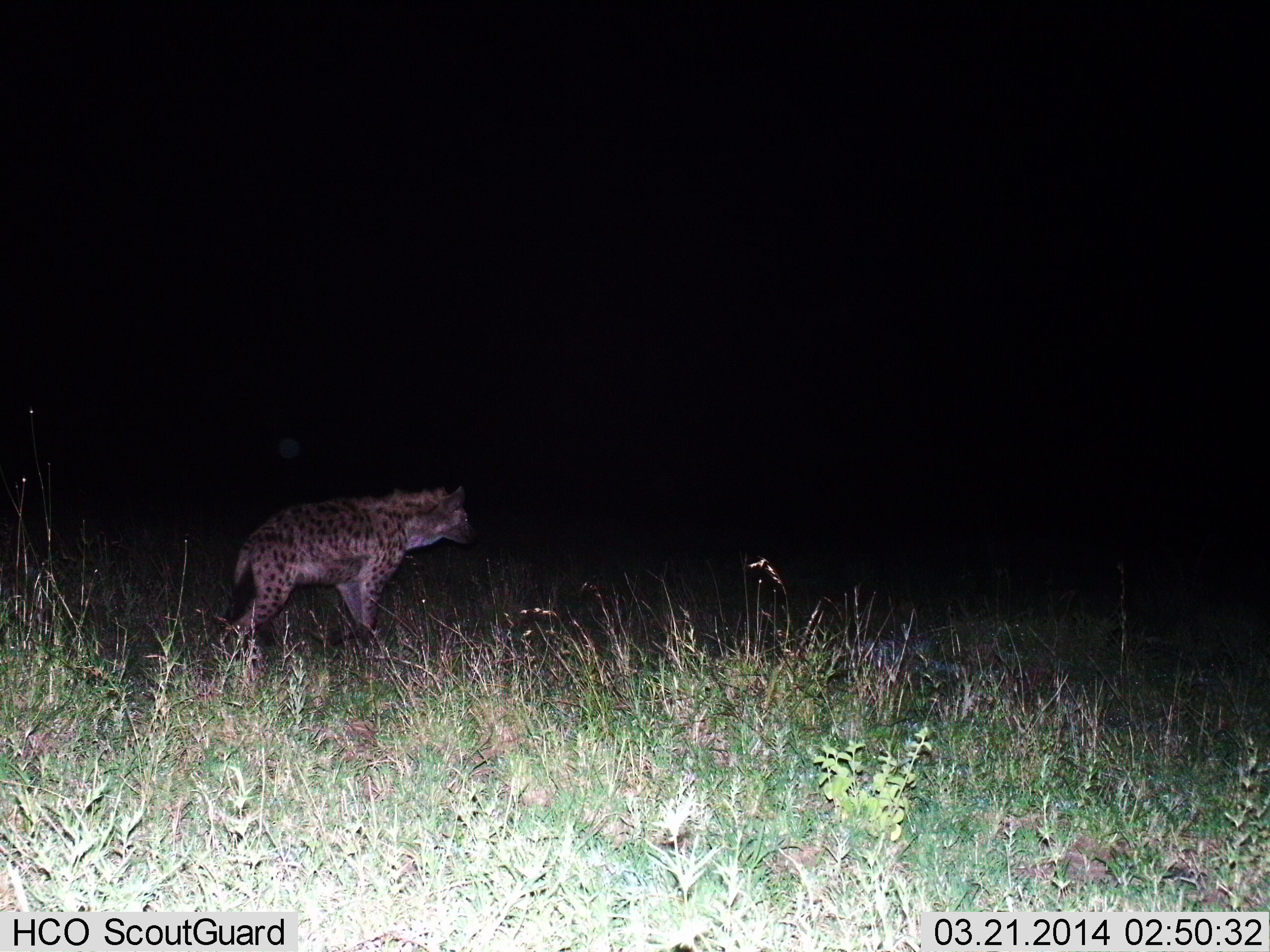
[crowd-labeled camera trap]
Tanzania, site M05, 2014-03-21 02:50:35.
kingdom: Animalia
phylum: Chordata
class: Mammalia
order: Carnivora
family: Hyaenidae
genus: Crocuta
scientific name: Crocuta crocuta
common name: spotted hyena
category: hyenaspotted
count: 1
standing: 70%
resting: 0%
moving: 30%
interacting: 0%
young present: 0%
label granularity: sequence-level